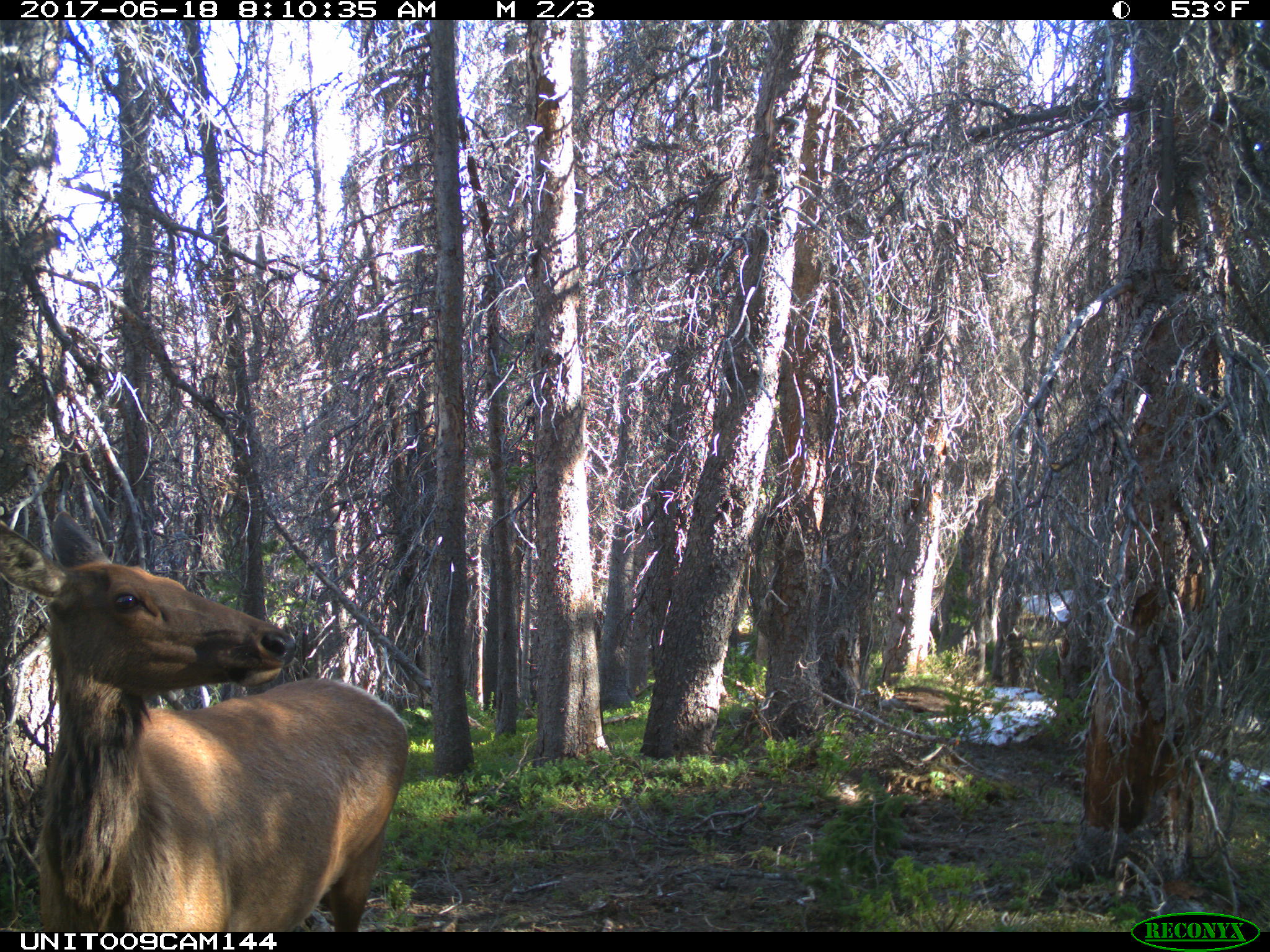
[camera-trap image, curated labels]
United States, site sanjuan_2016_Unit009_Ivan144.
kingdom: Animalia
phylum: Chordata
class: Mammalia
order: Artiodactyla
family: Cervidae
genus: Cervus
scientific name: Cervus elaphus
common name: red deer